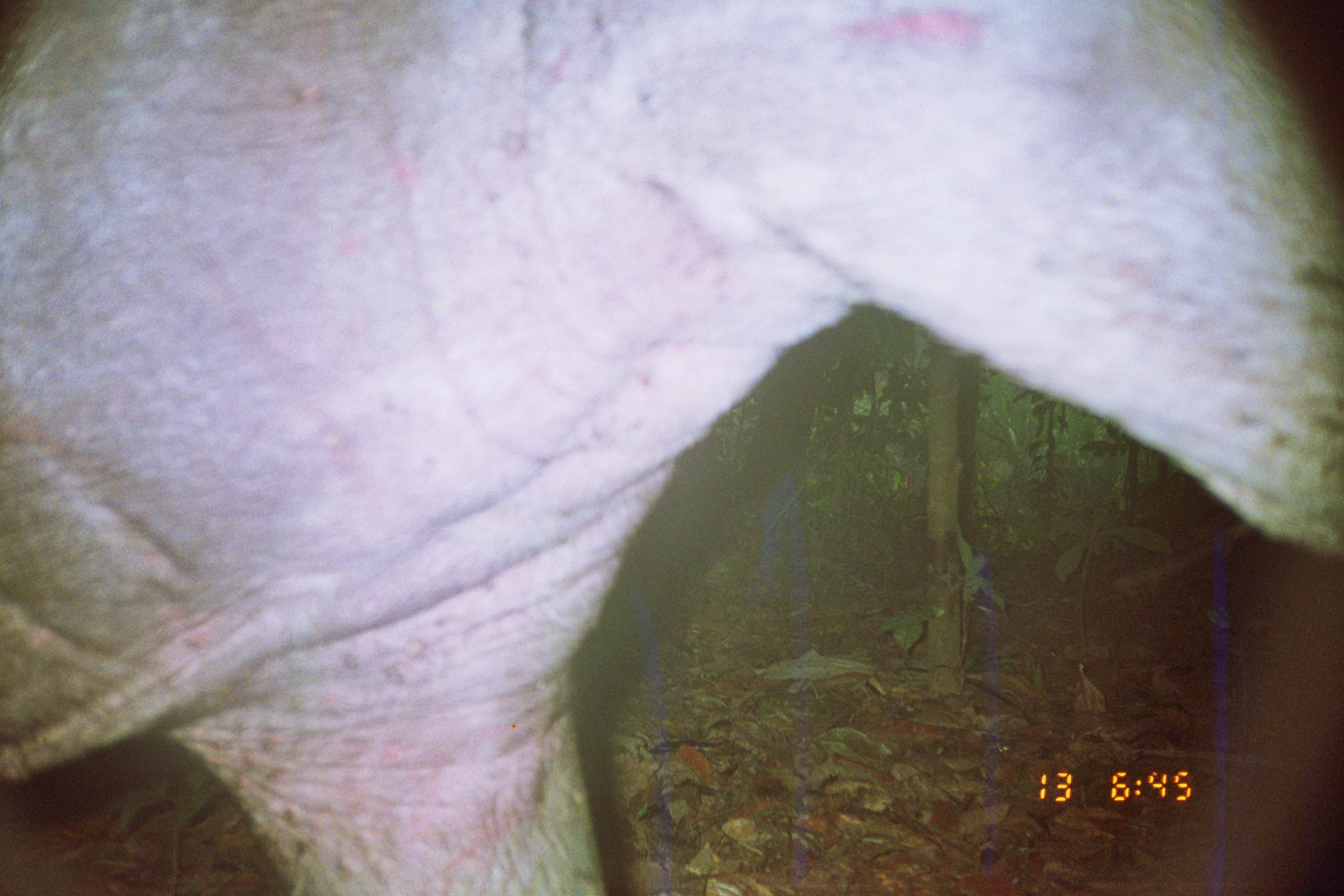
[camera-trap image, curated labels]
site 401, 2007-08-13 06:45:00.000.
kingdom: Animalia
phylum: Chordata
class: Mammalia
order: Perissodactyla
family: Tapiridae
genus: Tapirus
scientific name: Tapirus terrestris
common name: south american tapir